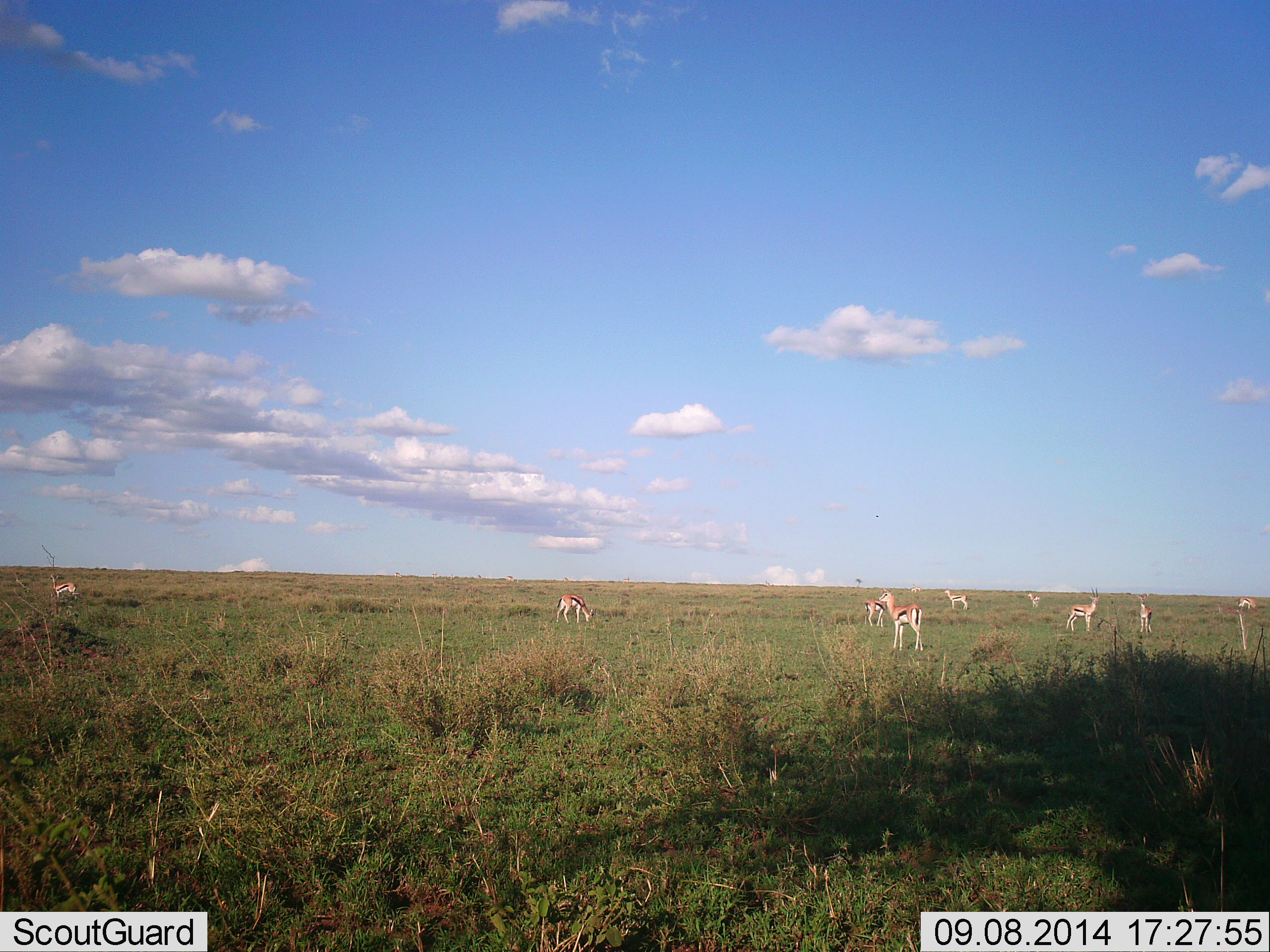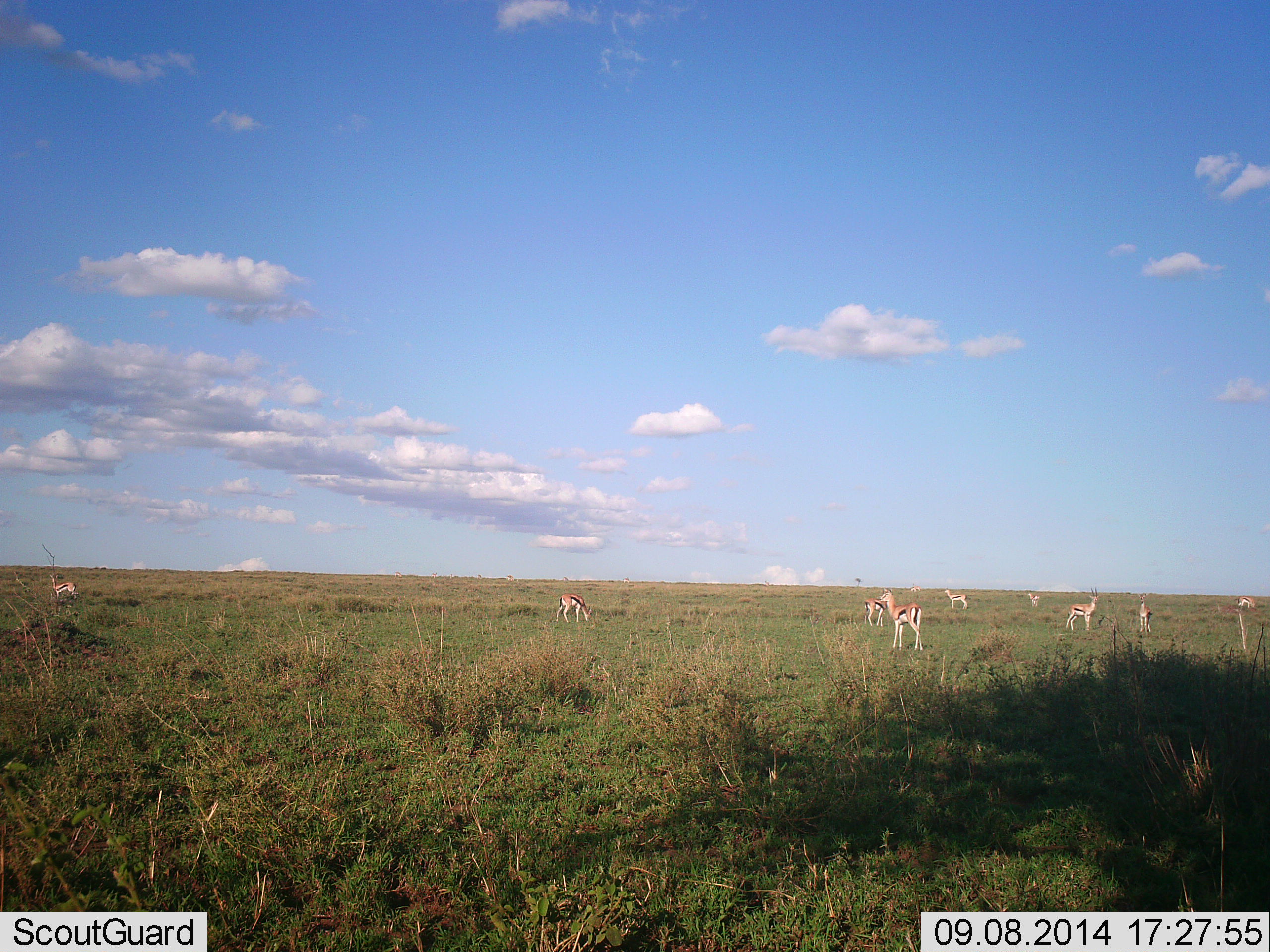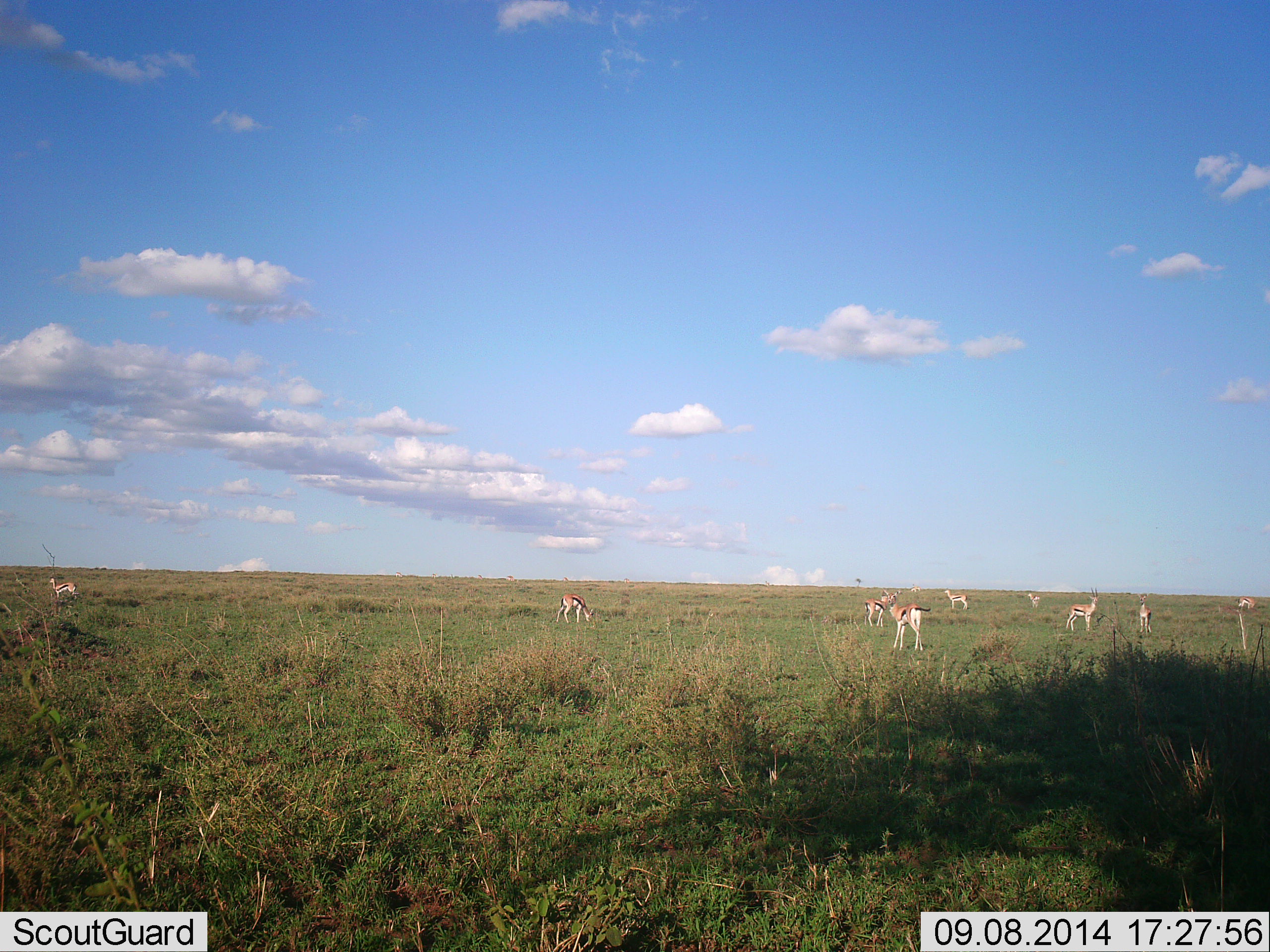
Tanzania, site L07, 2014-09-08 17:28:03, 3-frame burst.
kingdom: Animalia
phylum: Chordata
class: Mammalia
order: Artiodactyla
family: Bovidae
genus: Eudorcas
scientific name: Eudorcas thomsonii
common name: thomson's gazelle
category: gazellethomsons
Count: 9.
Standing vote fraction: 80%.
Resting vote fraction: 0%.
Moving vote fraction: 10%.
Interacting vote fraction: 0%.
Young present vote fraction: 0%.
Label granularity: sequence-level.